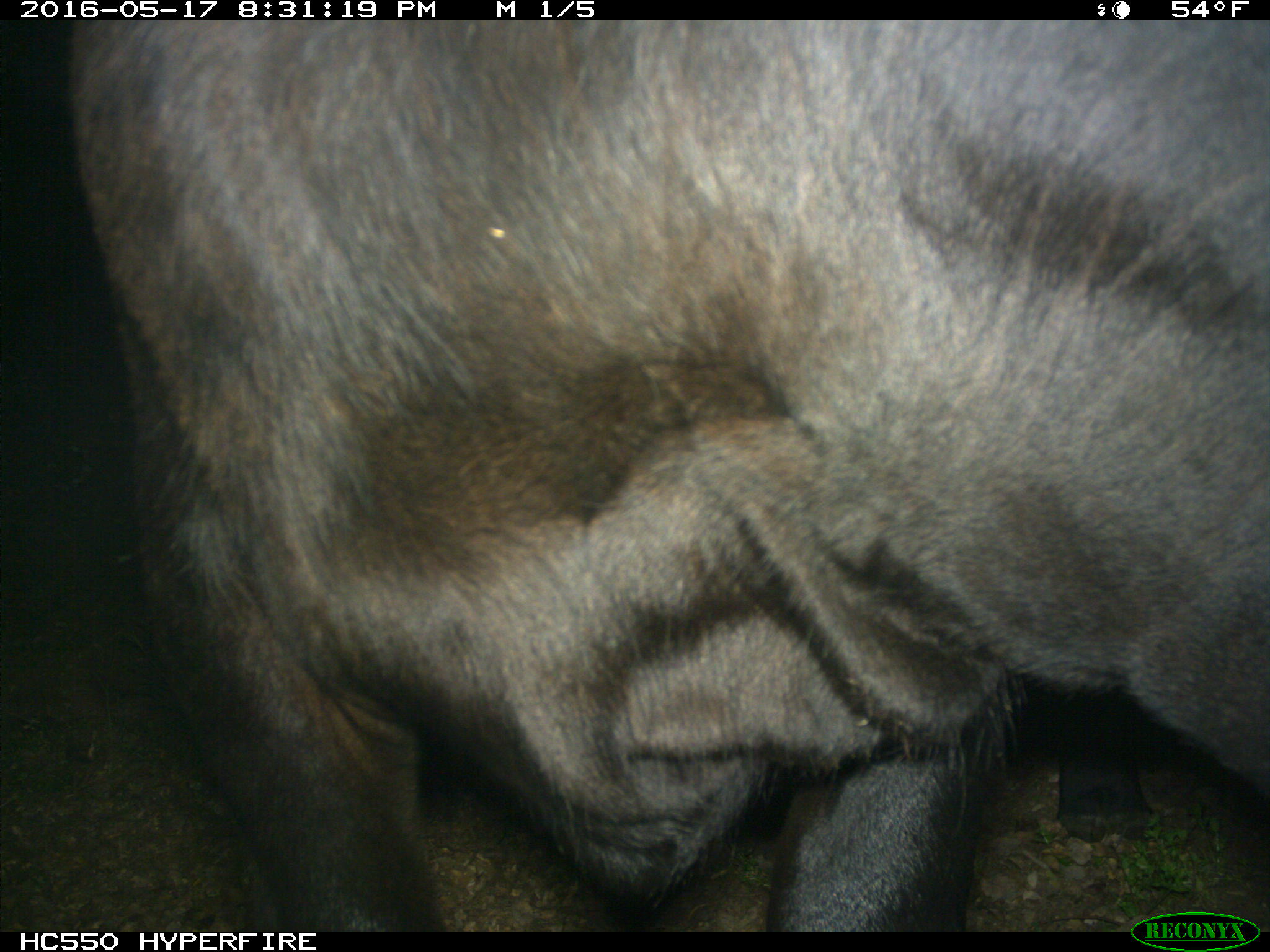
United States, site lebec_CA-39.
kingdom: Animalia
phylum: Chordata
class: Mammalia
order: Artiodactyla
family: Bovidae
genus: Bos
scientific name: Bos taurus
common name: domestic cow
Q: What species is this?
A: Bos taurus (domestic cow).